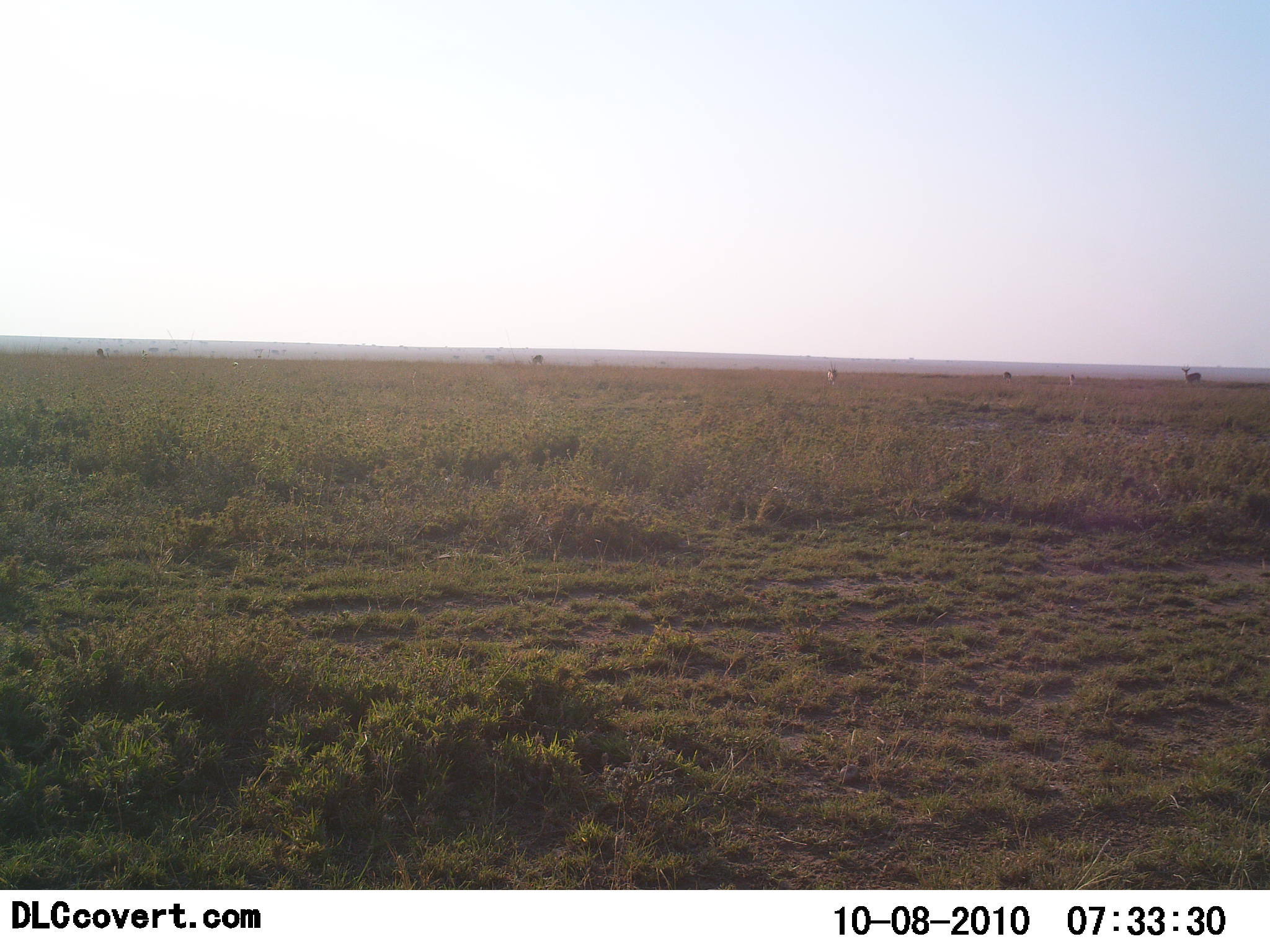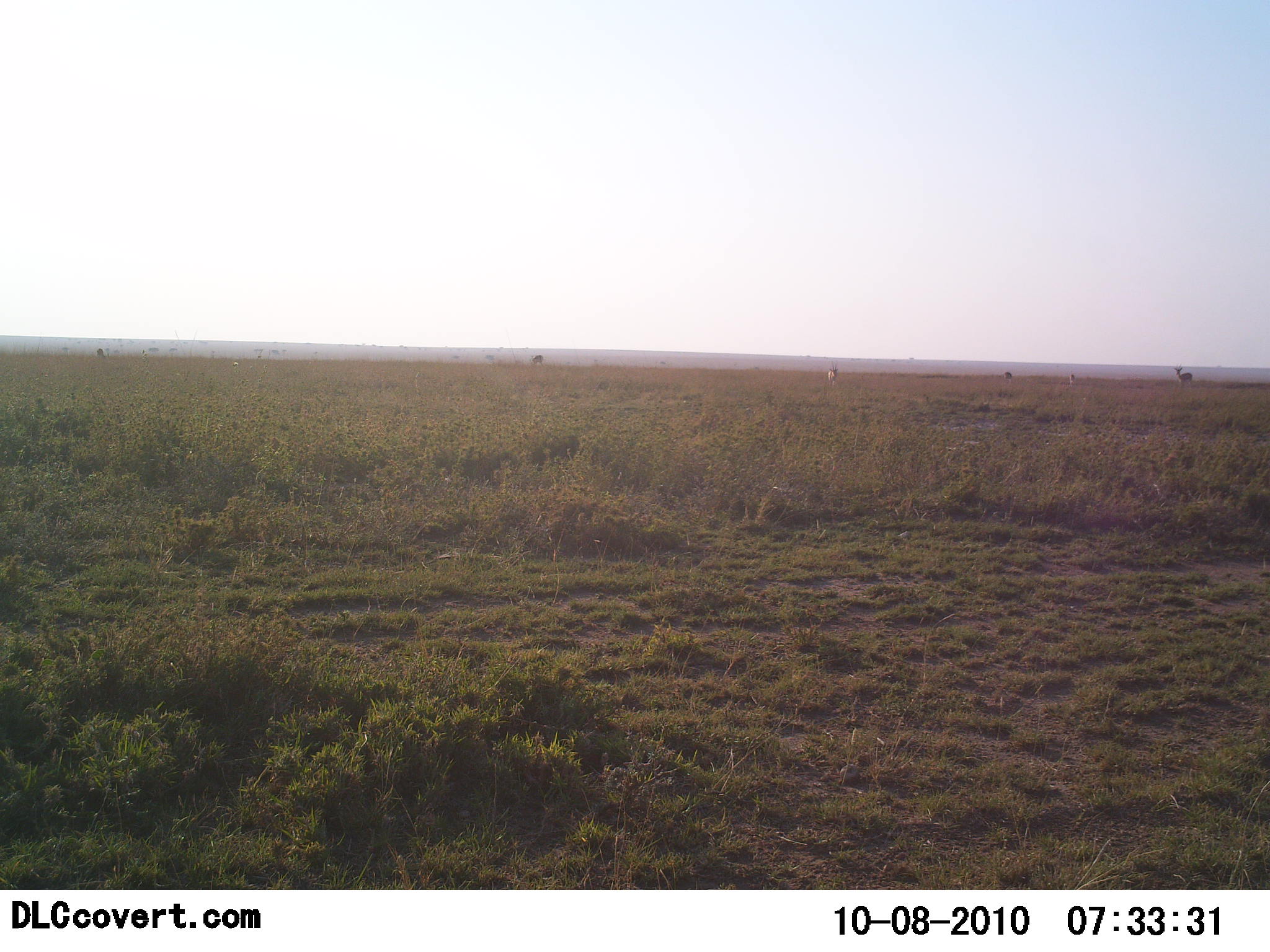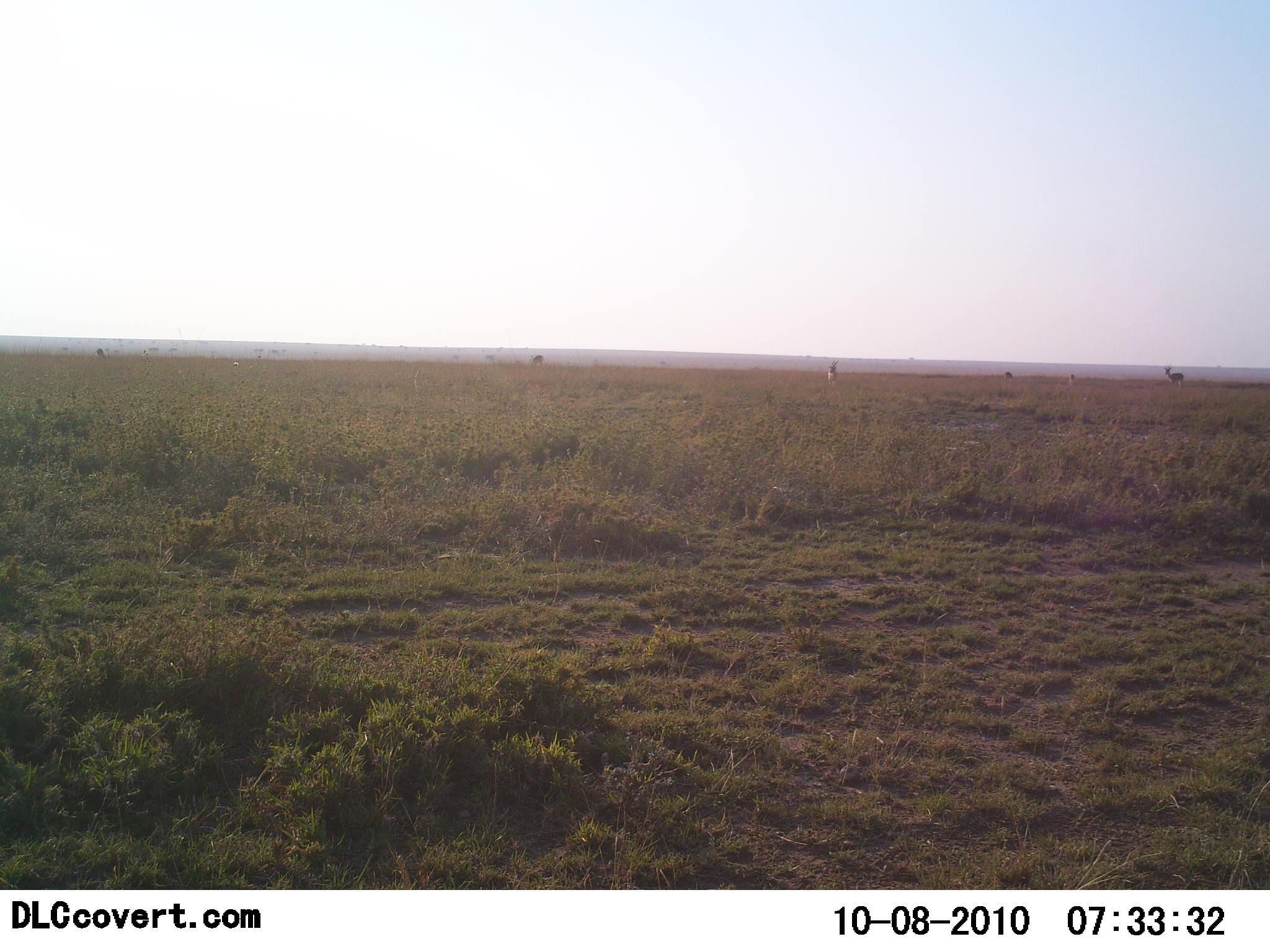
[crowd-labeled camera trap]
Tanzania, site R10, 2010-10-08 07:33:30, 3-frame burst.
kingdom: Animalia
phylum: Chordata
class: Mammalia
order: Artiodactyla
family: Bovidae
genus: Eudorcas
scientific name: Eudorcas thomsonii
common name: thomson's gazelle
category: gazellethomsons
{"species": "gazellethomsons (thomson's gazelle) (Eudorcas thomsonii)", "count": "6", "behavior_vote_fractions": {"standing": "88%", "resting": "0%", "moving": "62%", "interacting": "0%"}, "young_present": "0%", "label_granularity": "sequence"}